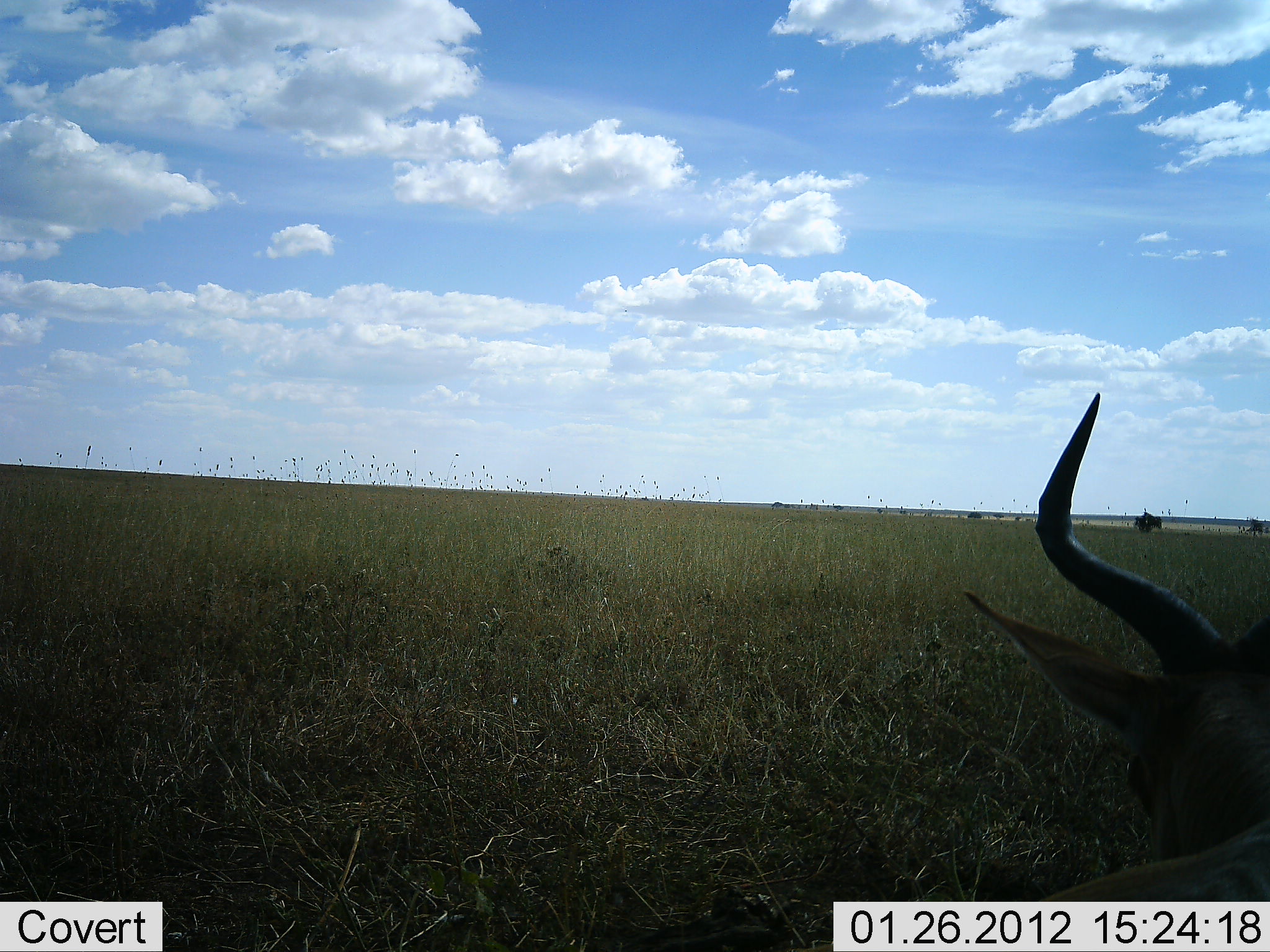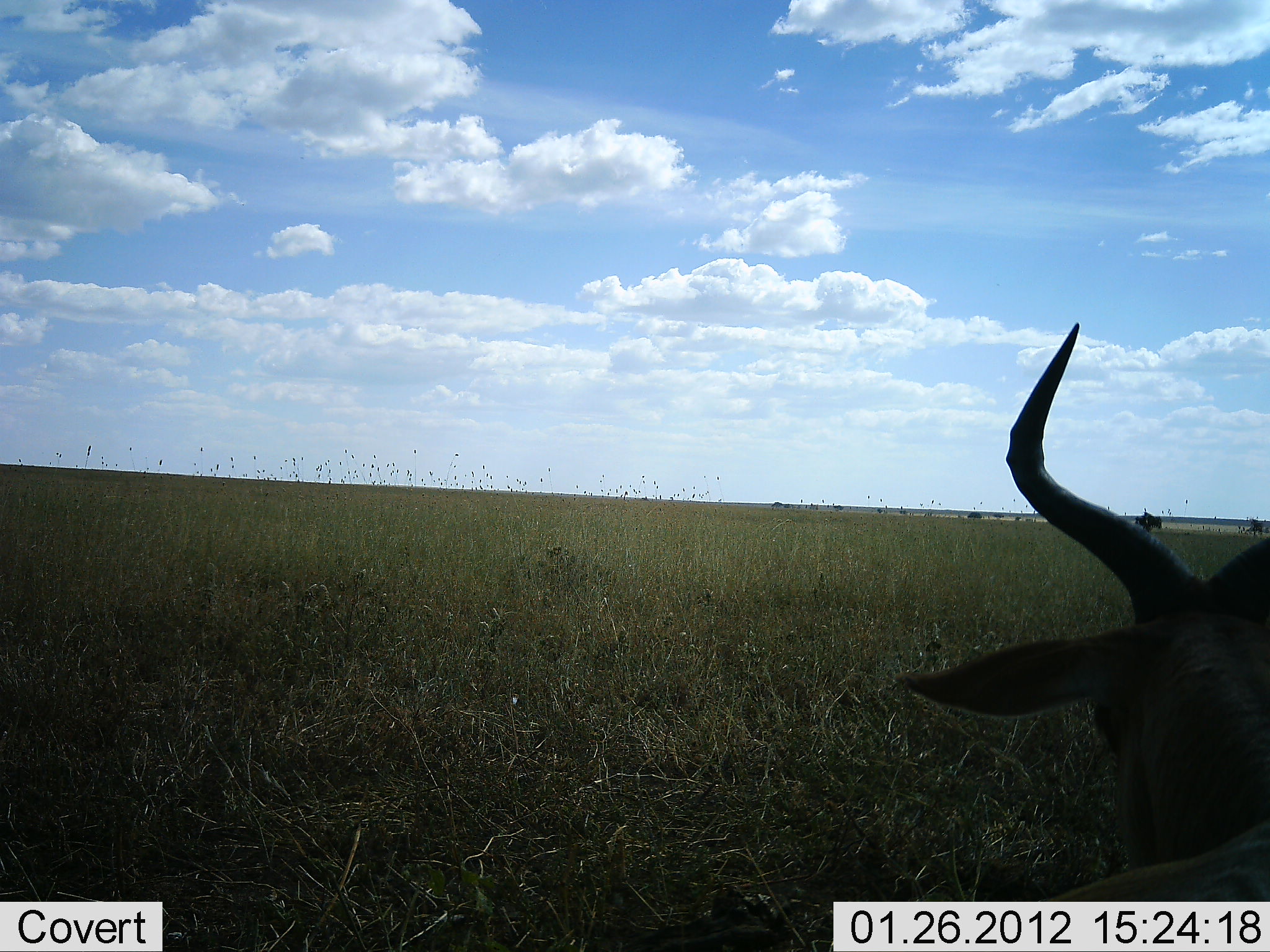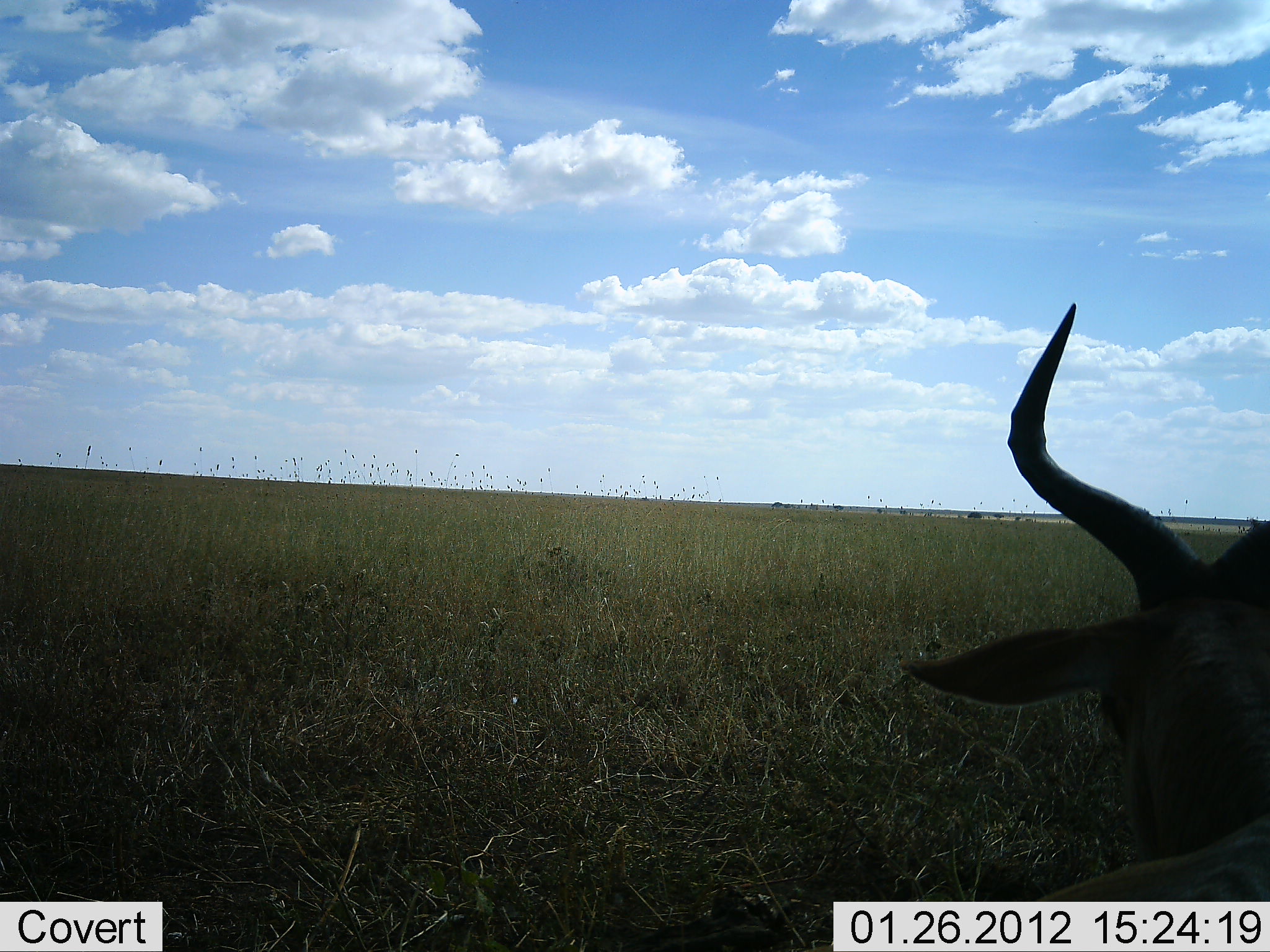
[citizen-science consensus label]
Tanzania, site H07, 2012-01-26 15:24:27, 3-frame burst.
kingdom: Animalia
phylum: Chordata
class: Mammalia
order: Artiodactyla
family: Bovidae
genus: Alcelaphus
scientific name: Alcelaphus buselaphus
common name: hartebeest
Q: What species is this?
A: Hartebeest (Alcelaphus buselaphus).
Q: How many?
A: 1.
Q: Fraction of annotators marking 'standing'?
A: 43%.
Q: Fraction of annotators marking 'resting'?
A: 57%.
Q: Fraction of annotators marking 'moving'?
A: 0%.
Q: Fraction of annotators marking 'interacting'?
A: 0%.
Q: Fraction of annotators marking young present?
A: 0%.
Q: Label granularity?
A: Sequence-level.